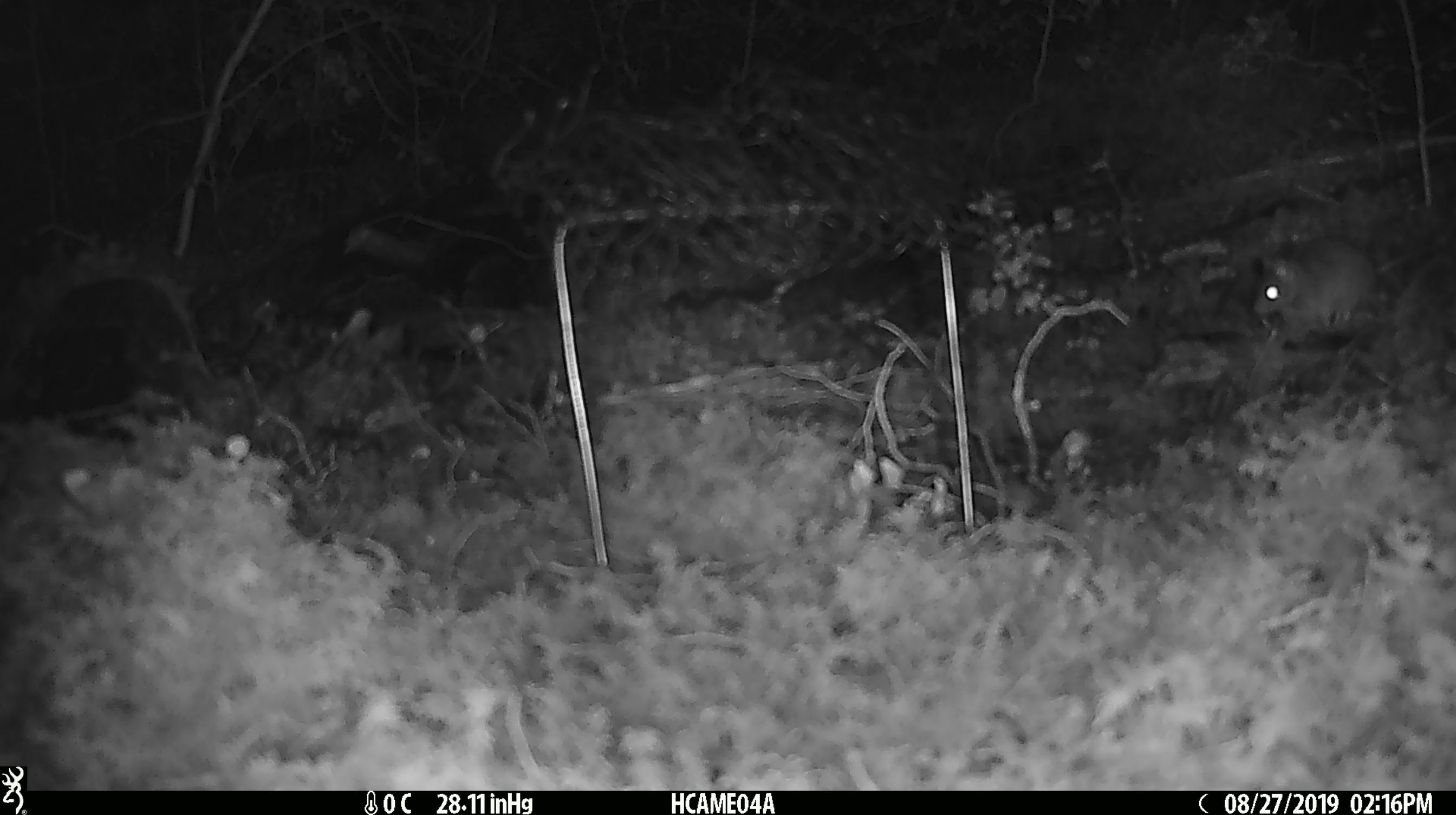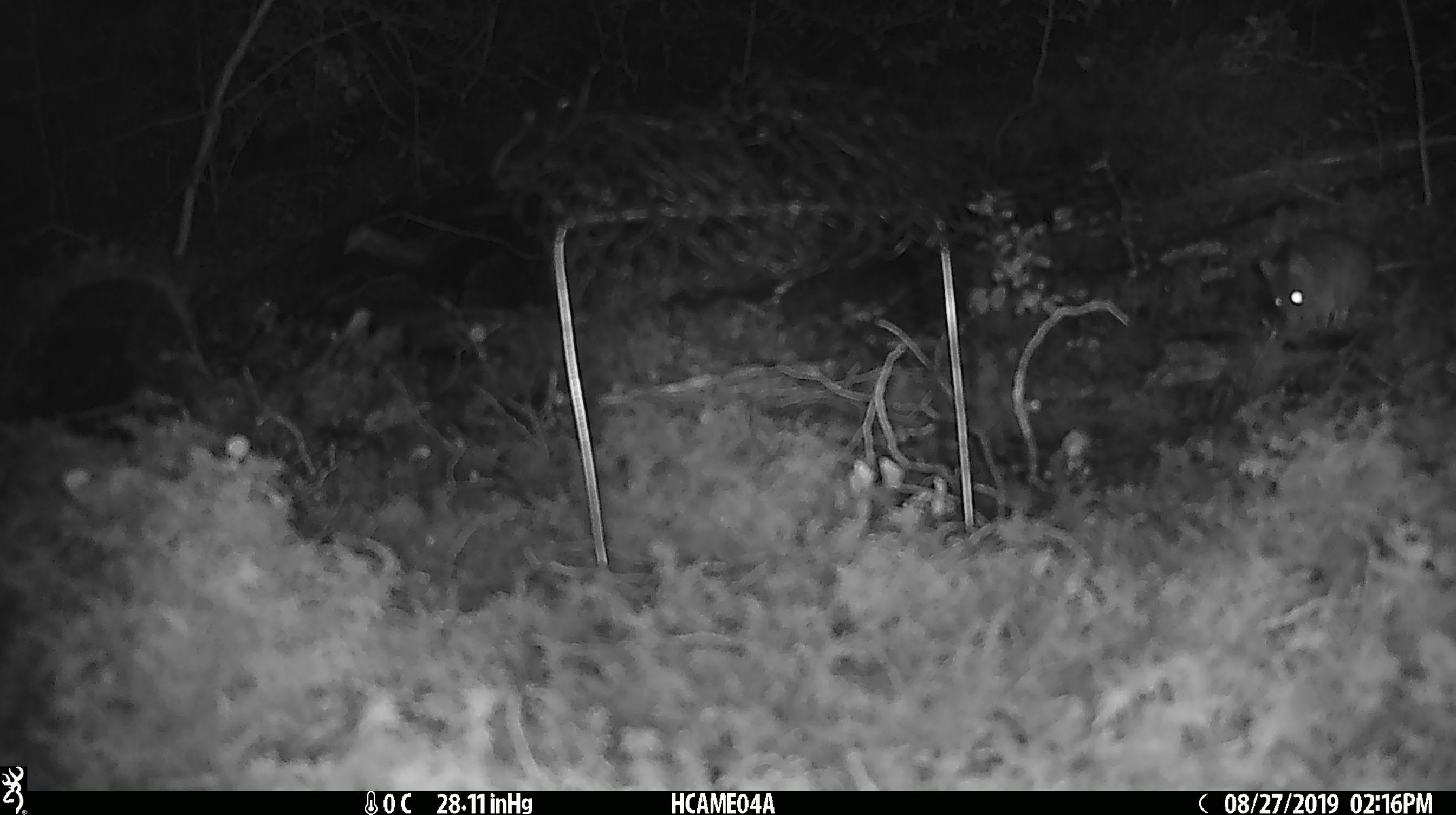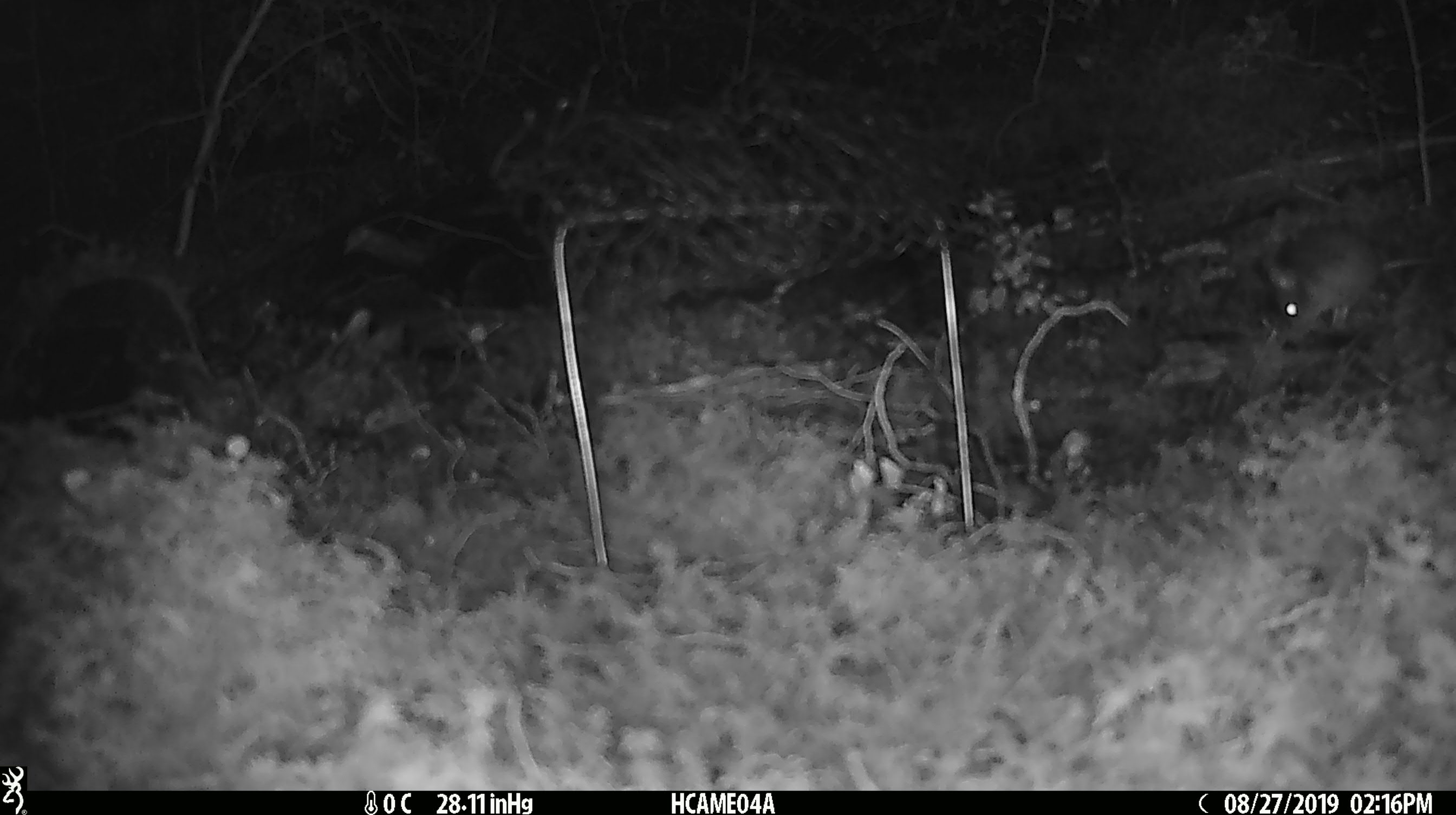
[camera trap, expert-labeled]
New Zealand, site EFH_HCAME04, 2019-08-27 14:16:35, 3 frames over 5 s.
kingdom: Animalia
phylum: Chordata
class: Mammalia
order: Rodentia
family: Muridae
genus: Mus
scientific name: Mus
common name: mouse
Mouse (Mus).